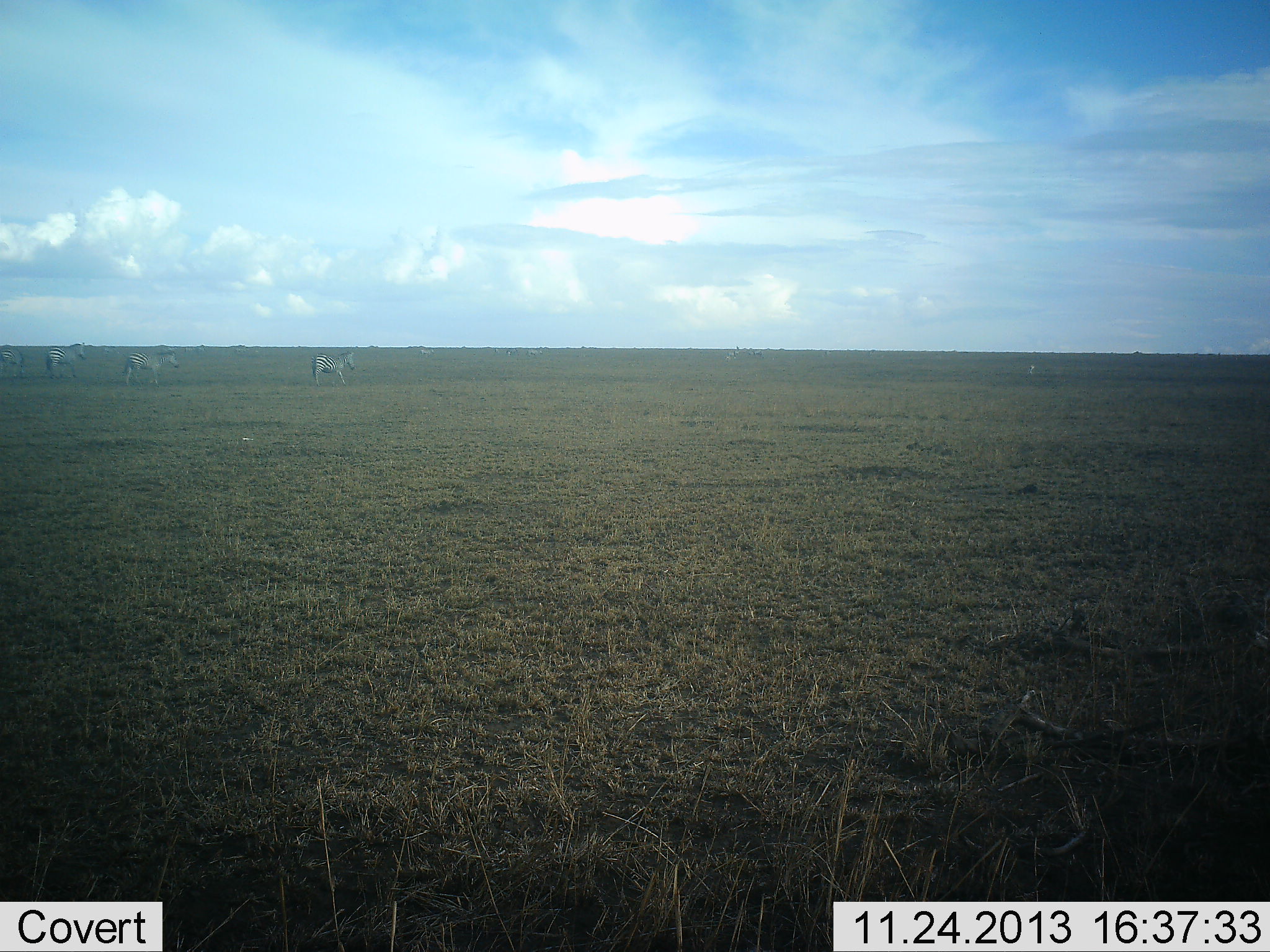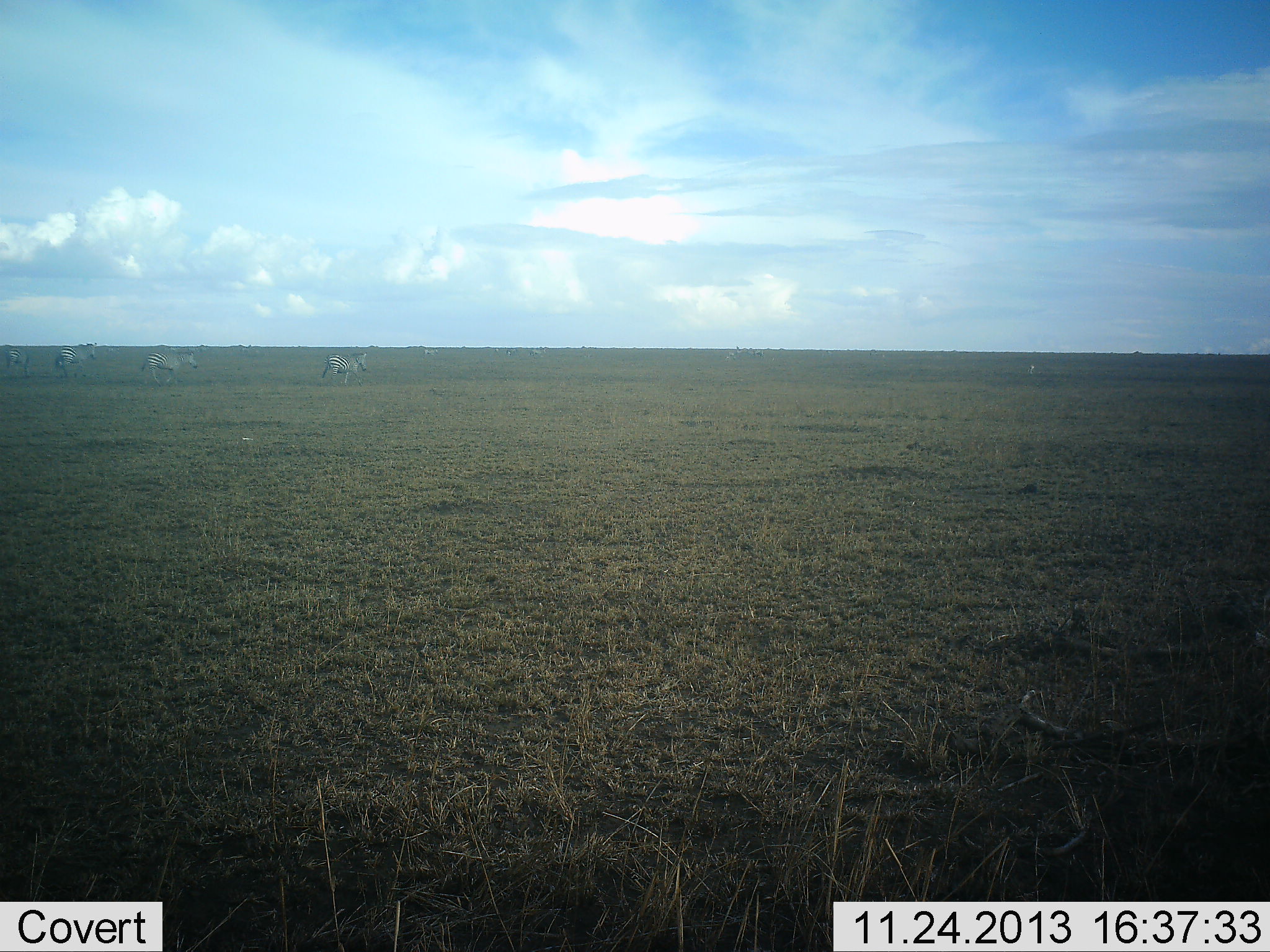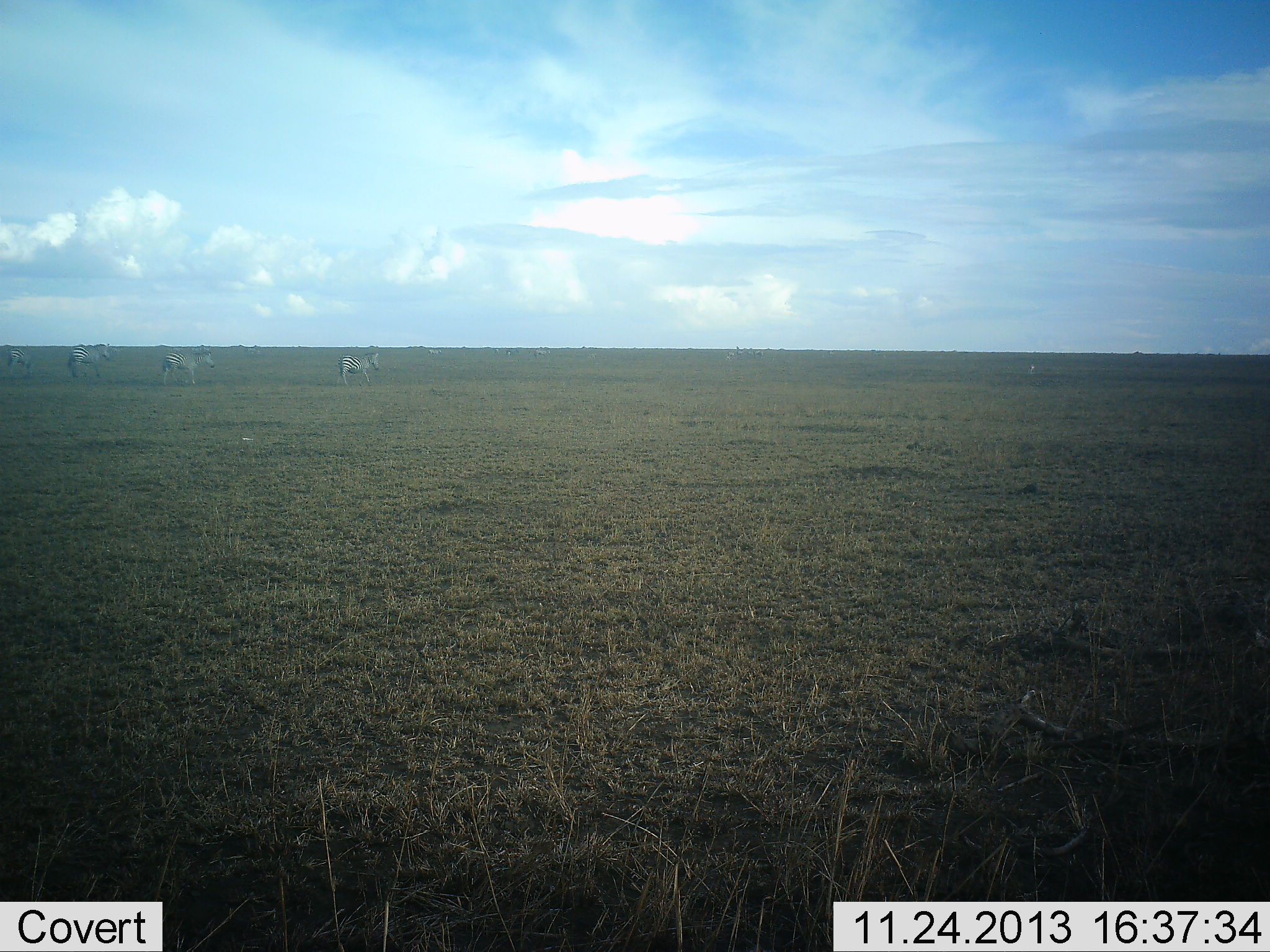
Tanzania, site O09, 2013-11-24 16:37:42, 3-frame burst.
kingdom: Animalia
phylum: Chordata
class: Mammalia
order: Perissodactyla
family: Equidae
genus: Equus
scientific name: Equus quagga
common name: plains zebra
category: zebra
Zebra (plains zebra) (Equus quagga), count 6. Behavior (volunteer vote fractions): standing 0%, resting 0%, moving 100%, interacting 0%. Young present (vote fraction): 0%. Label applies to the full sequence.